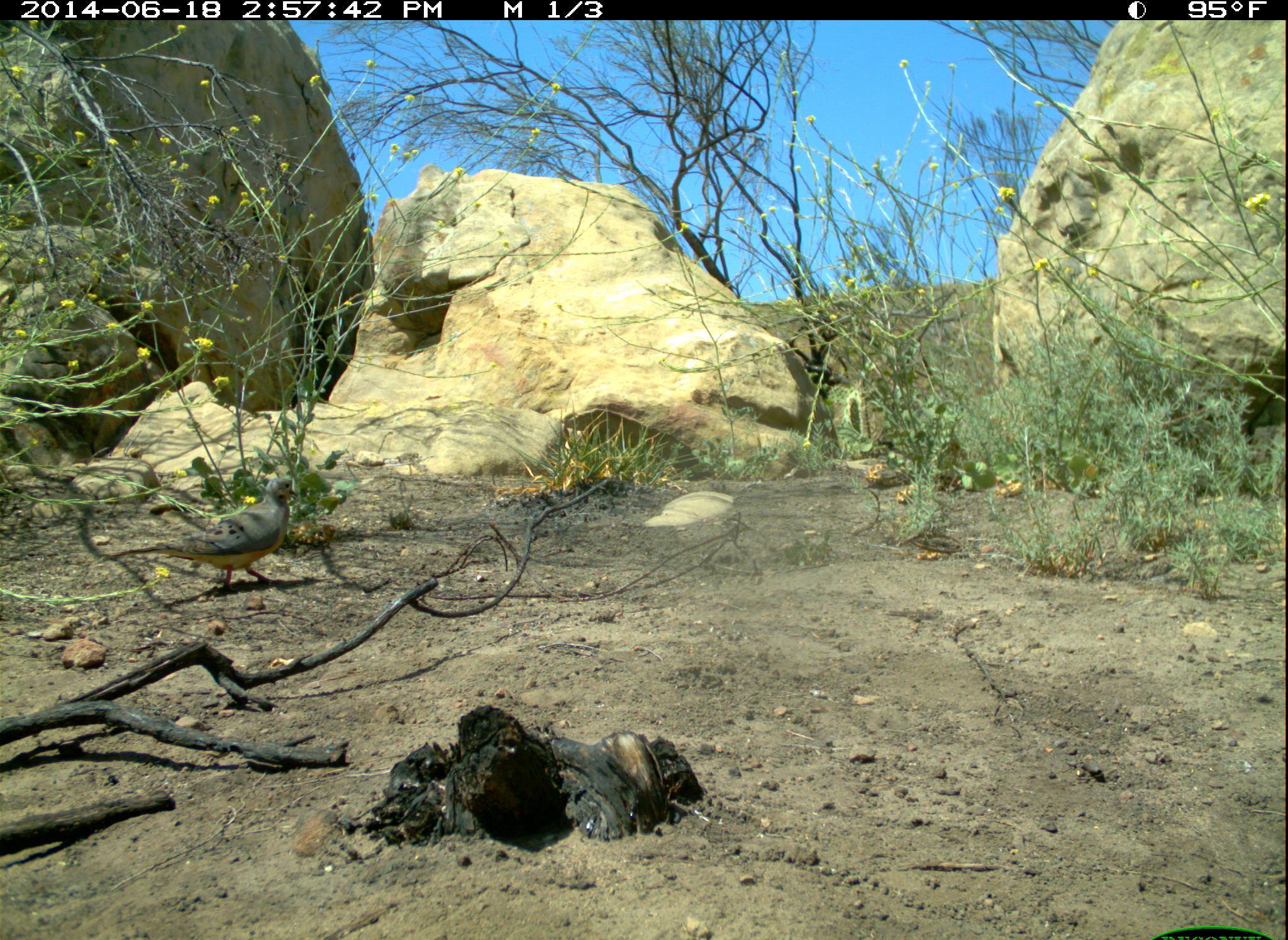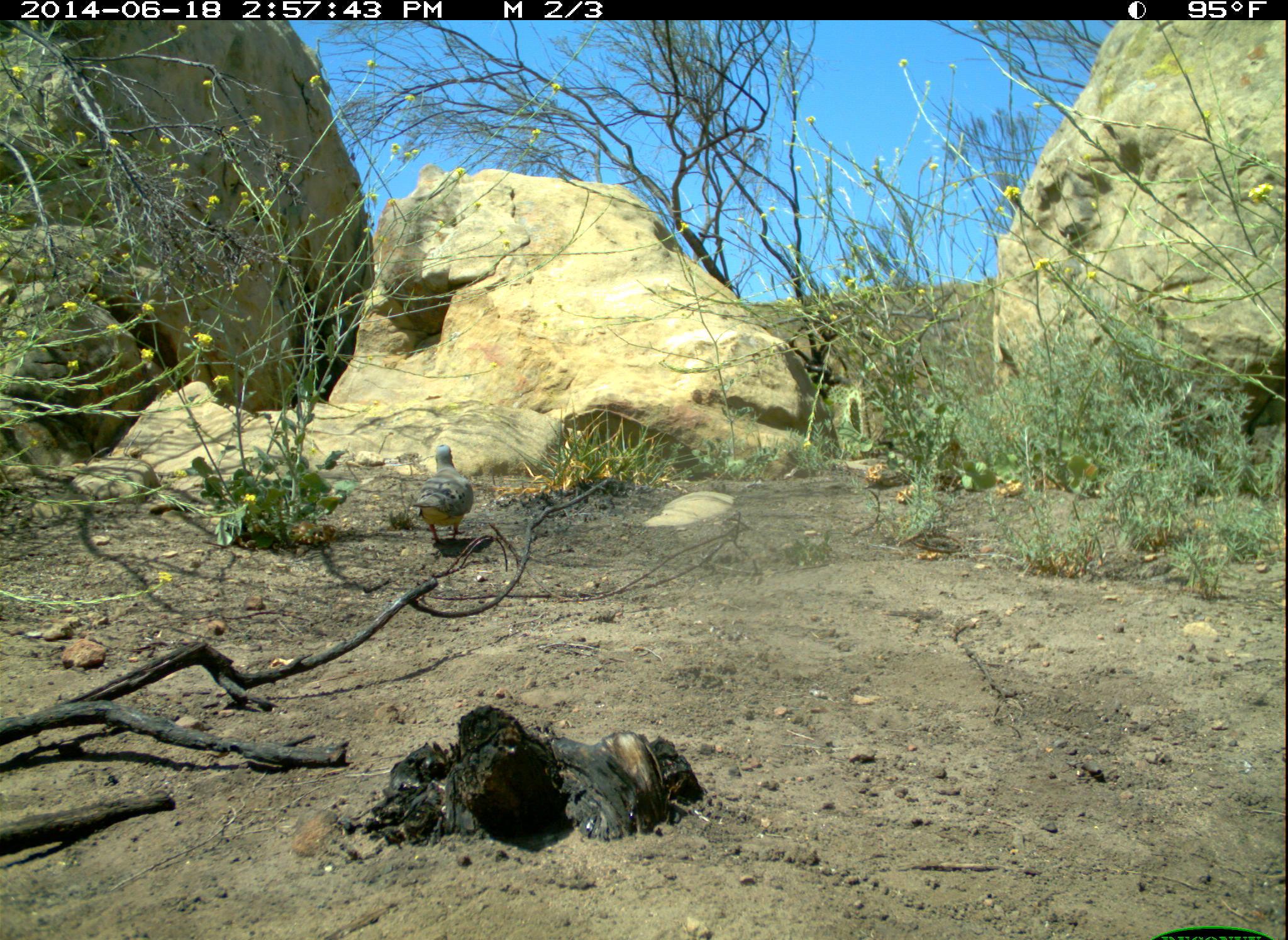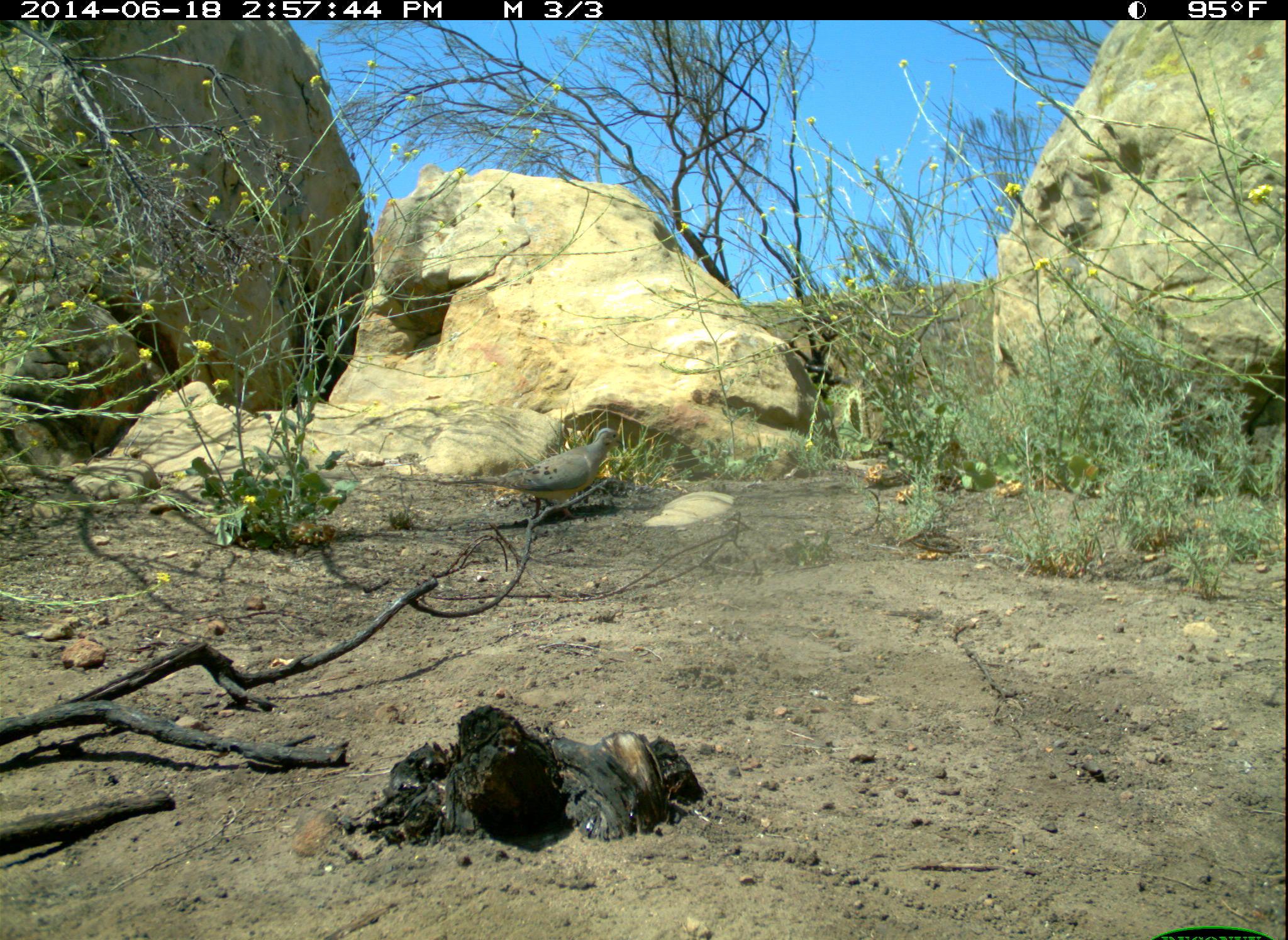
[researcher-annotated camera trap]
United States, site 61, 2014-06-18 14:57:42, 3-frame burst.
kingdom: Animalia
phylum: Chordata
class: Aves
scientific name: Aves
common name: bird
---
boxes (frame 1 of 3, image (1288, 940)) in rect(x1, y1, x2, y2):
bird: rect(114, 468, 320, 605)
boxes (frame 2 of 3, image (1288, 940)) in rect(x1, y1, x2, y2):
bird: rect(402, 437, 493, 556)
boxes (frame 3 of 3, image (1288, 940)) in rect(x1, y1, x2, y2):
bird: rect(435, 421, 629, 523)